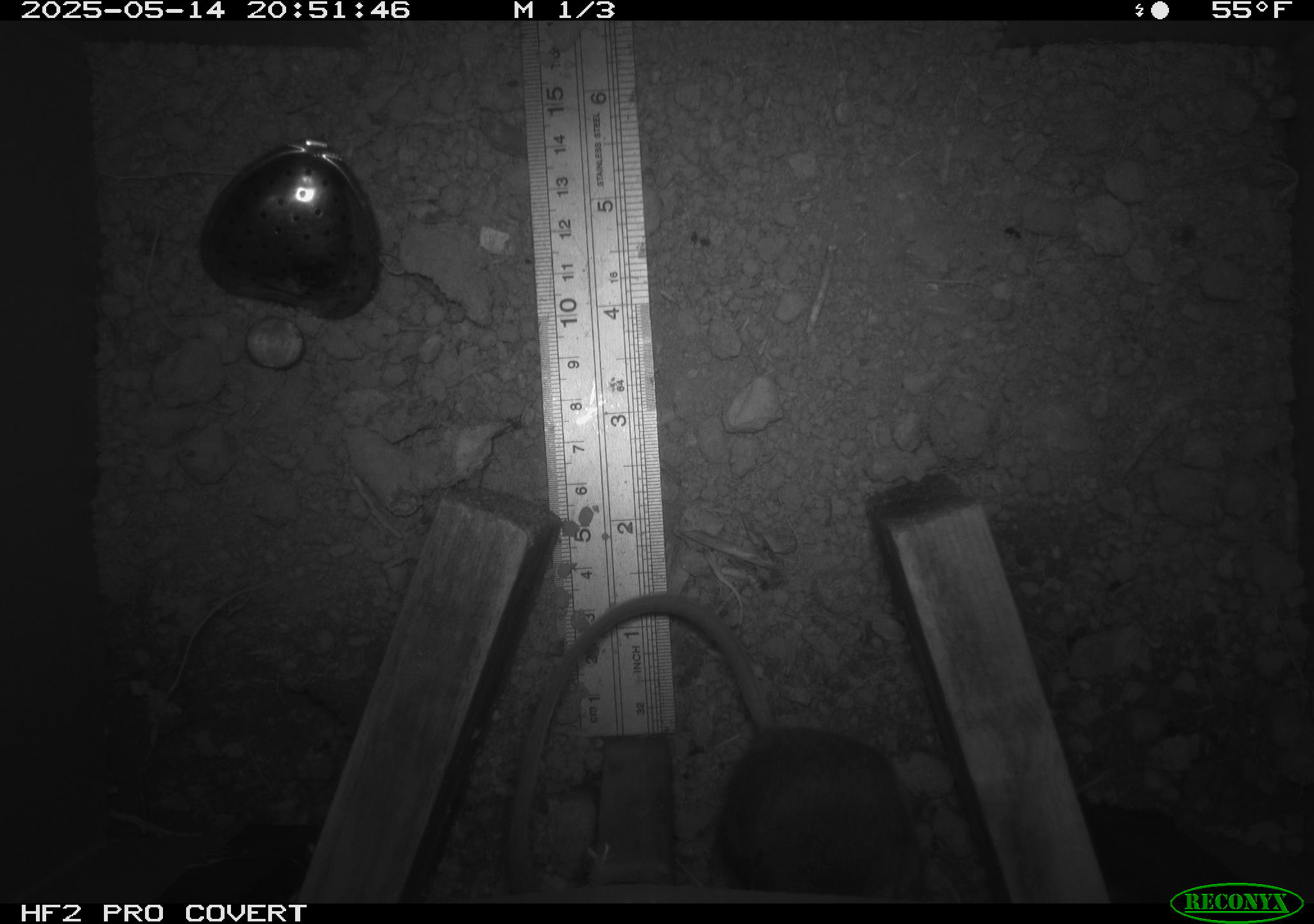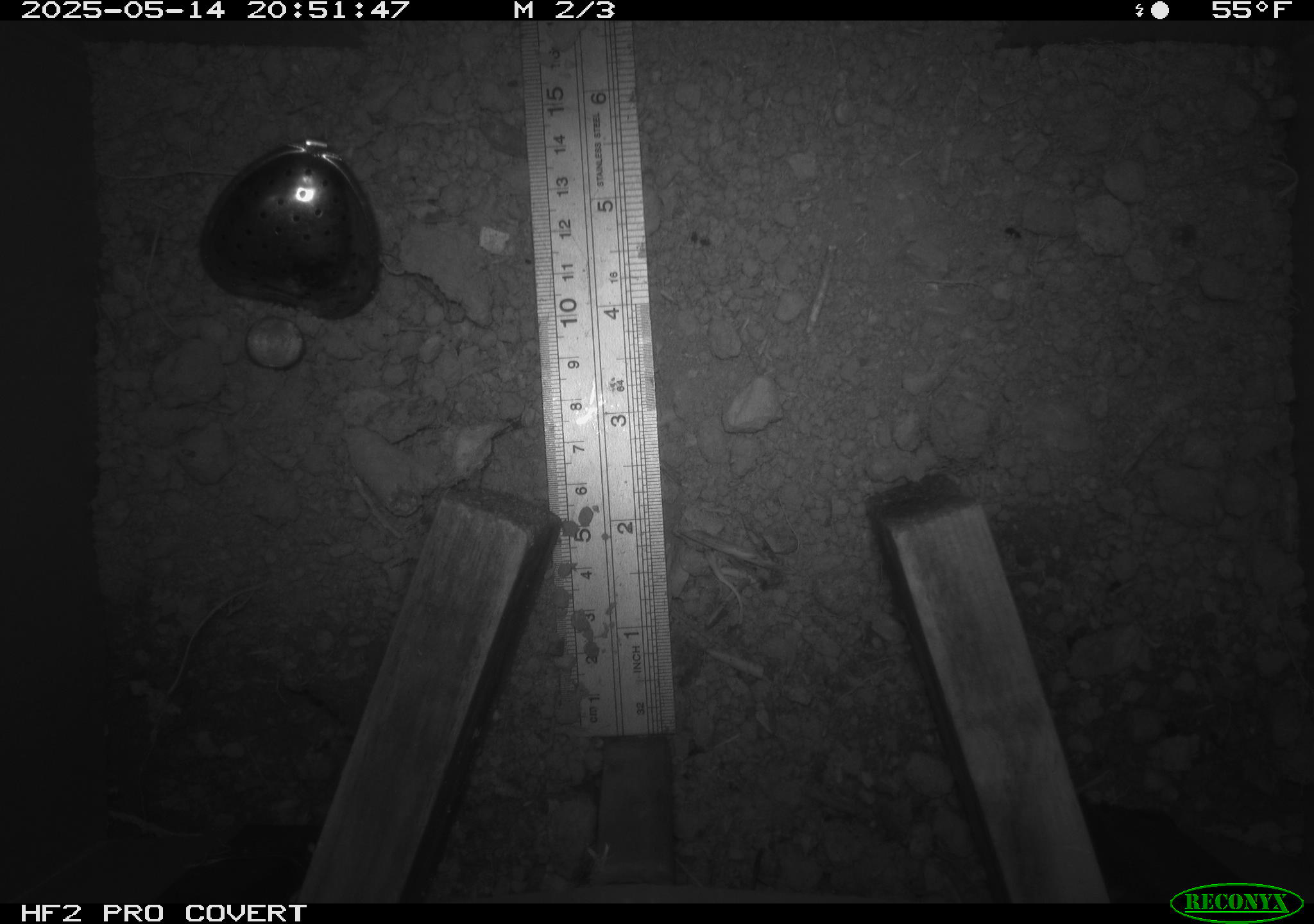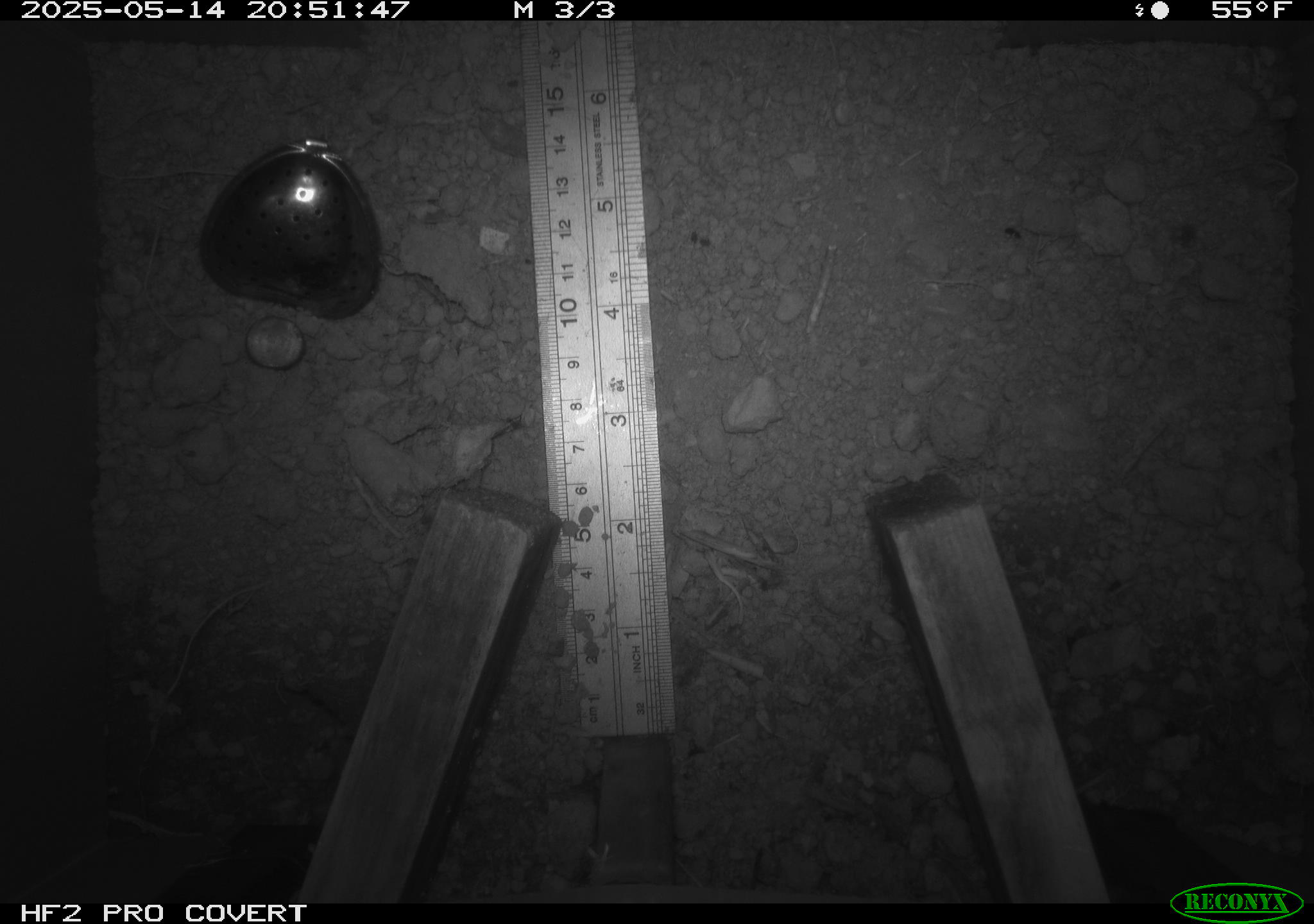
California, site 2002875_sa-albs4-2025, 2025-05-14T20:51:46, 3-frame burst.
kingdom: Animalia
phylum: Chordata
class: Mammalia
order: Rodentia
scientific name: Rodentia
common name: mouse species